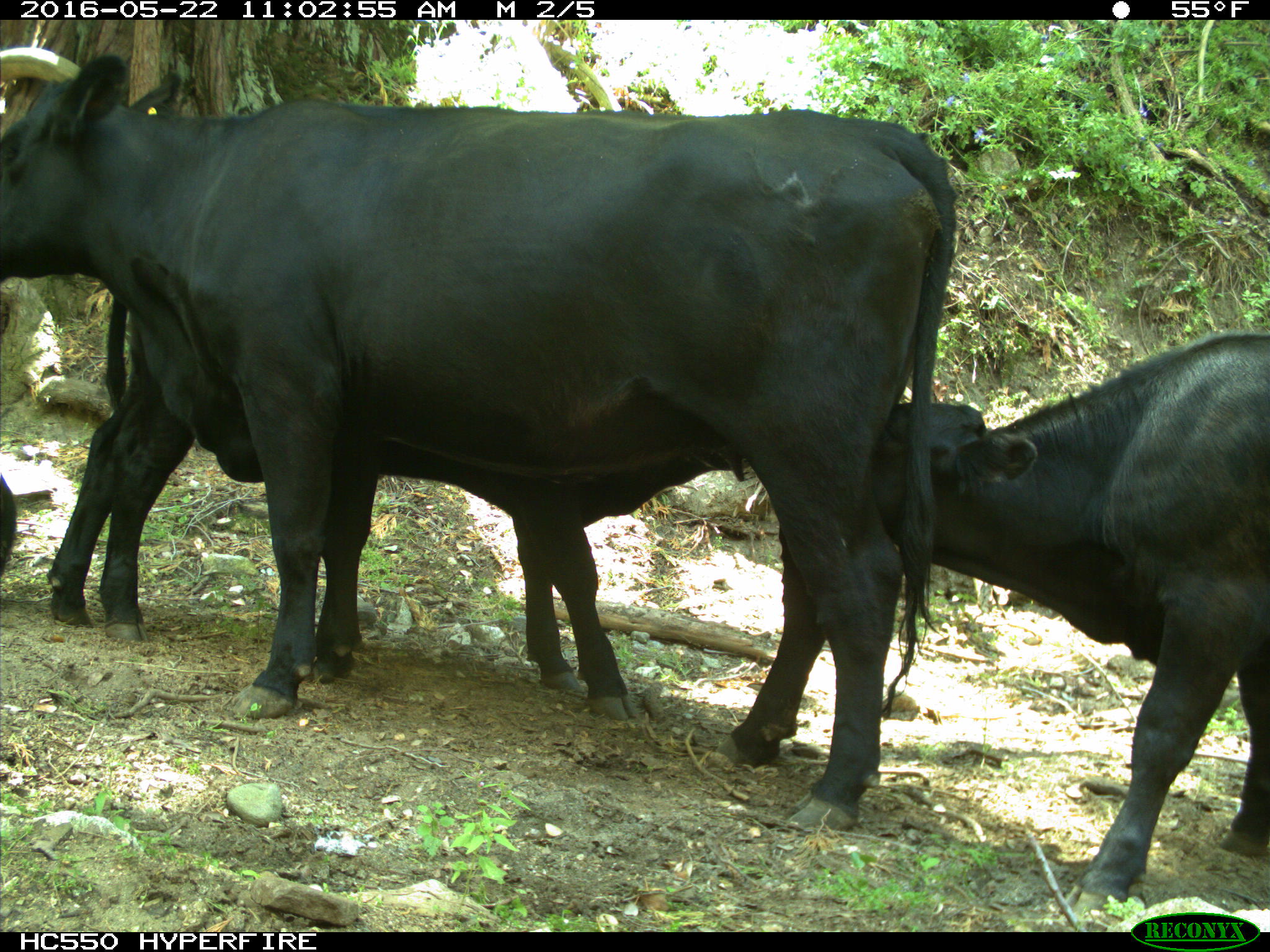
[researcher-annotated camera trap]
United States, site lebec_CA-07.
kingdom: Animalia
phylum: Chordata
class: Mammalia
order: Artiodactyla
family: Bovidae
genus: Bos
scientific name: Bos taurus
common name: domestic cow